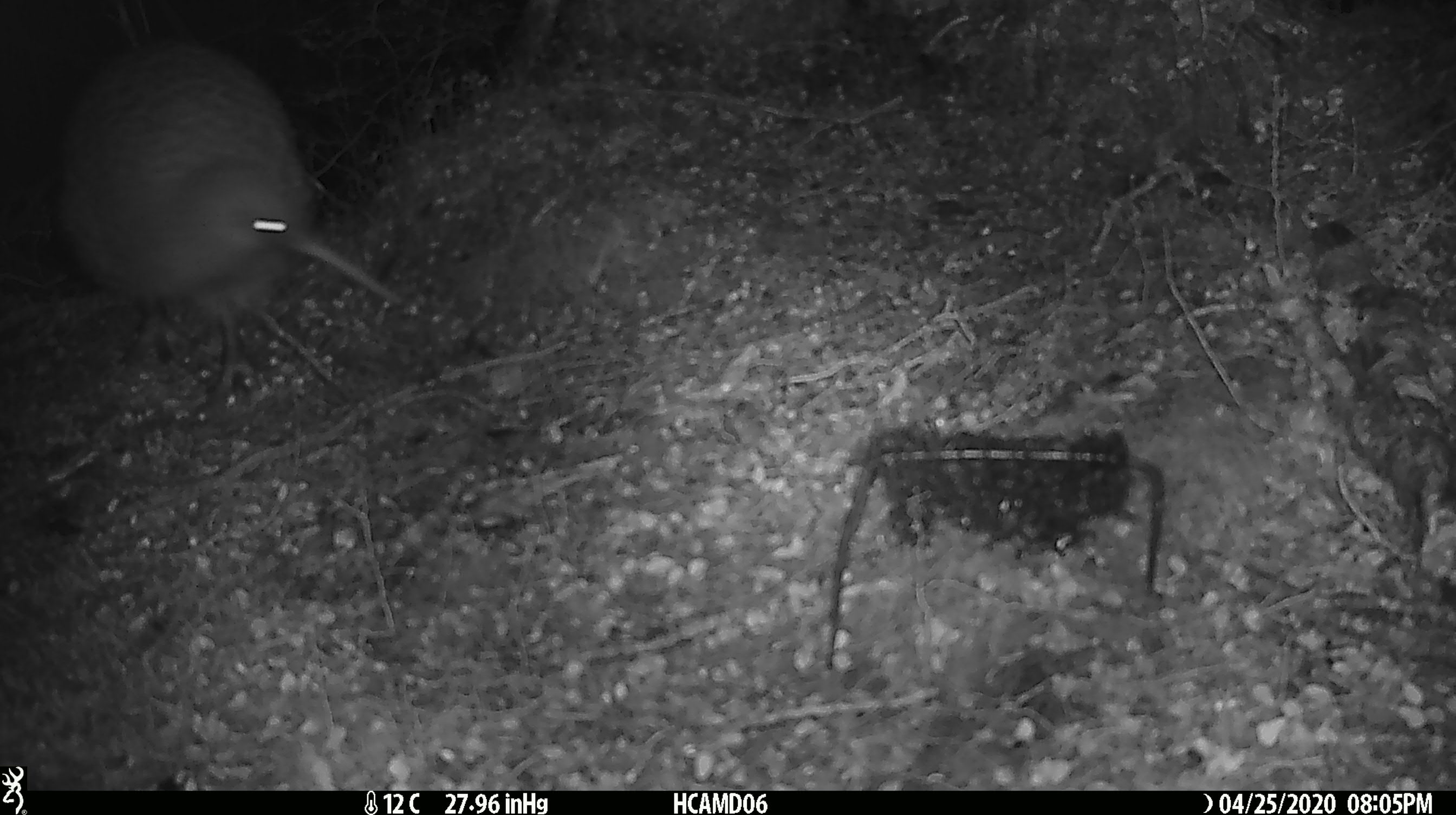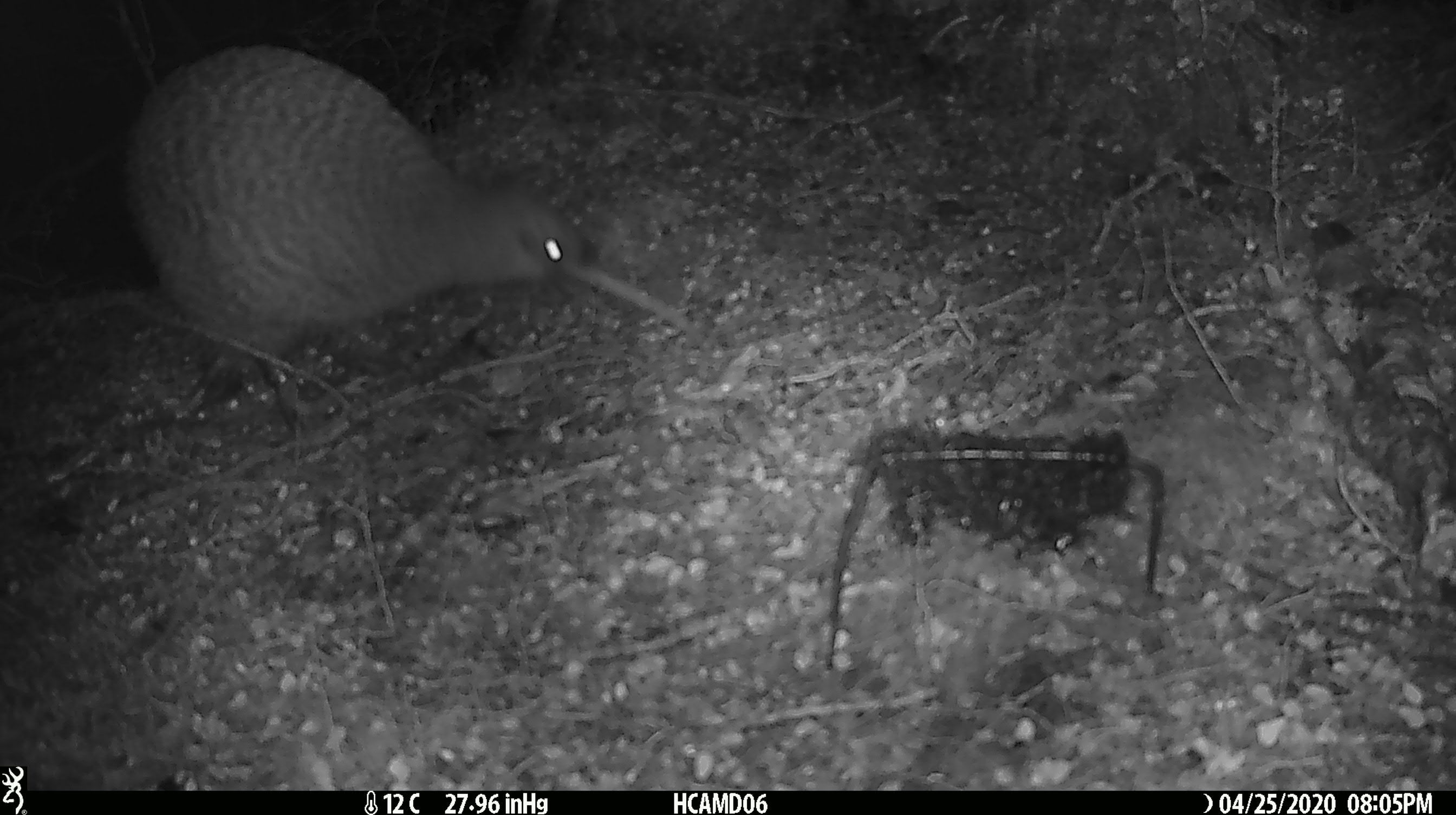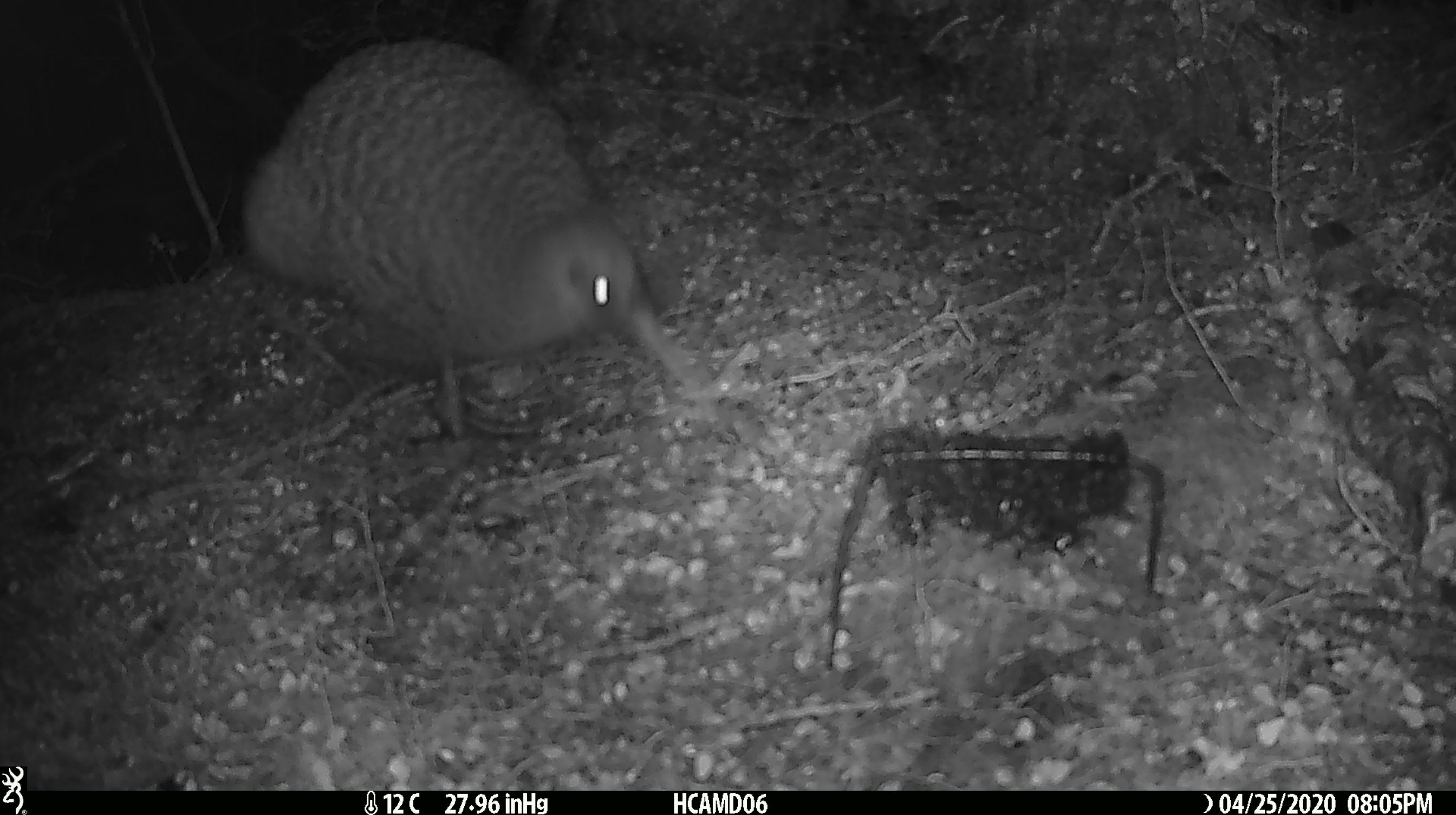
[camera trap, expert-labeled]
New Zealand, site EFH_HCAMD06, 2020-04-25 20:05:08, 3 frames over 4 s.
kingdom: Animalia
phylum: Chordata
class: Aves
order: Apterygiformes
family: Apterygidae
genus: Apteryx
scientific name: Apteryx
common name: kiwi